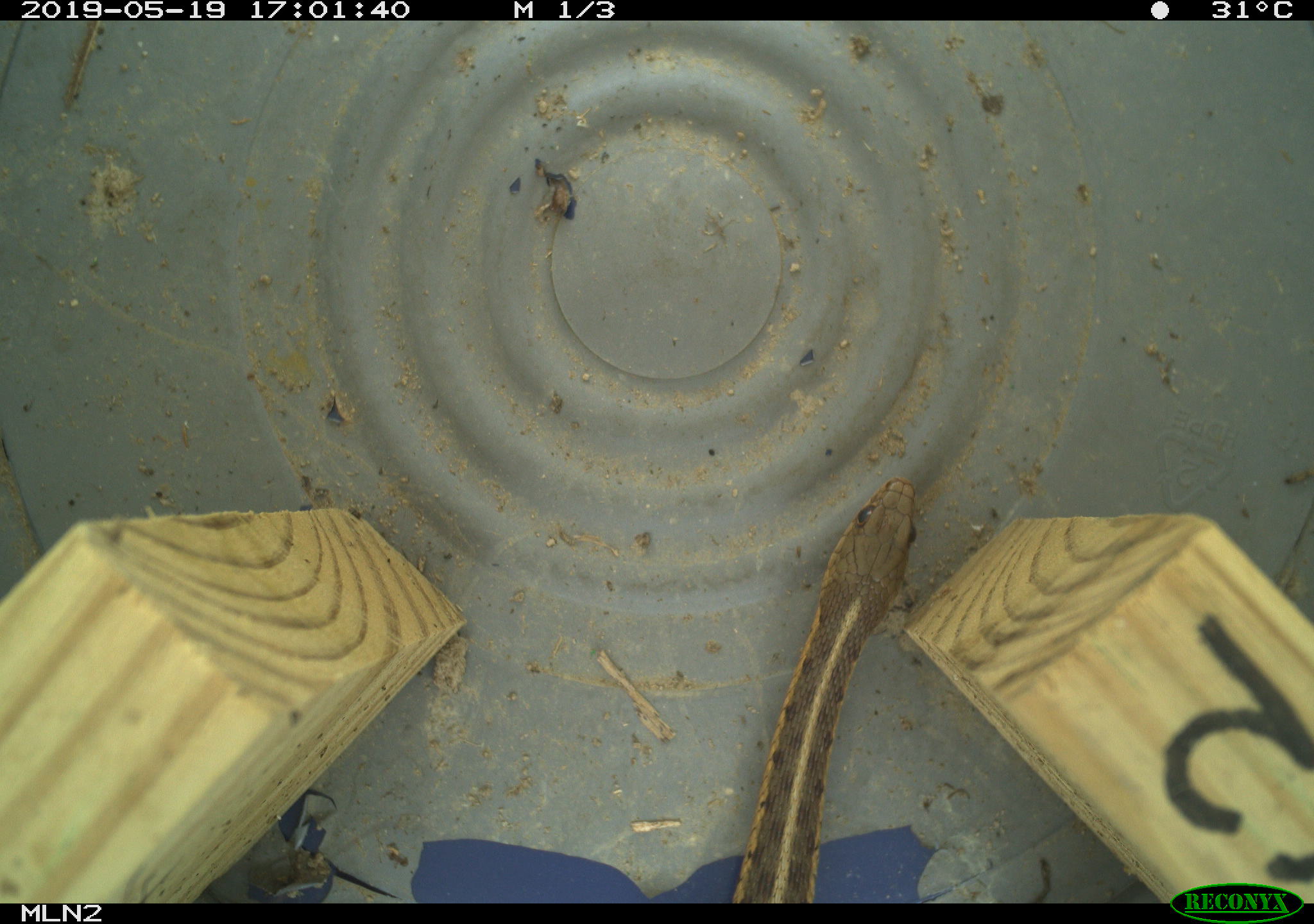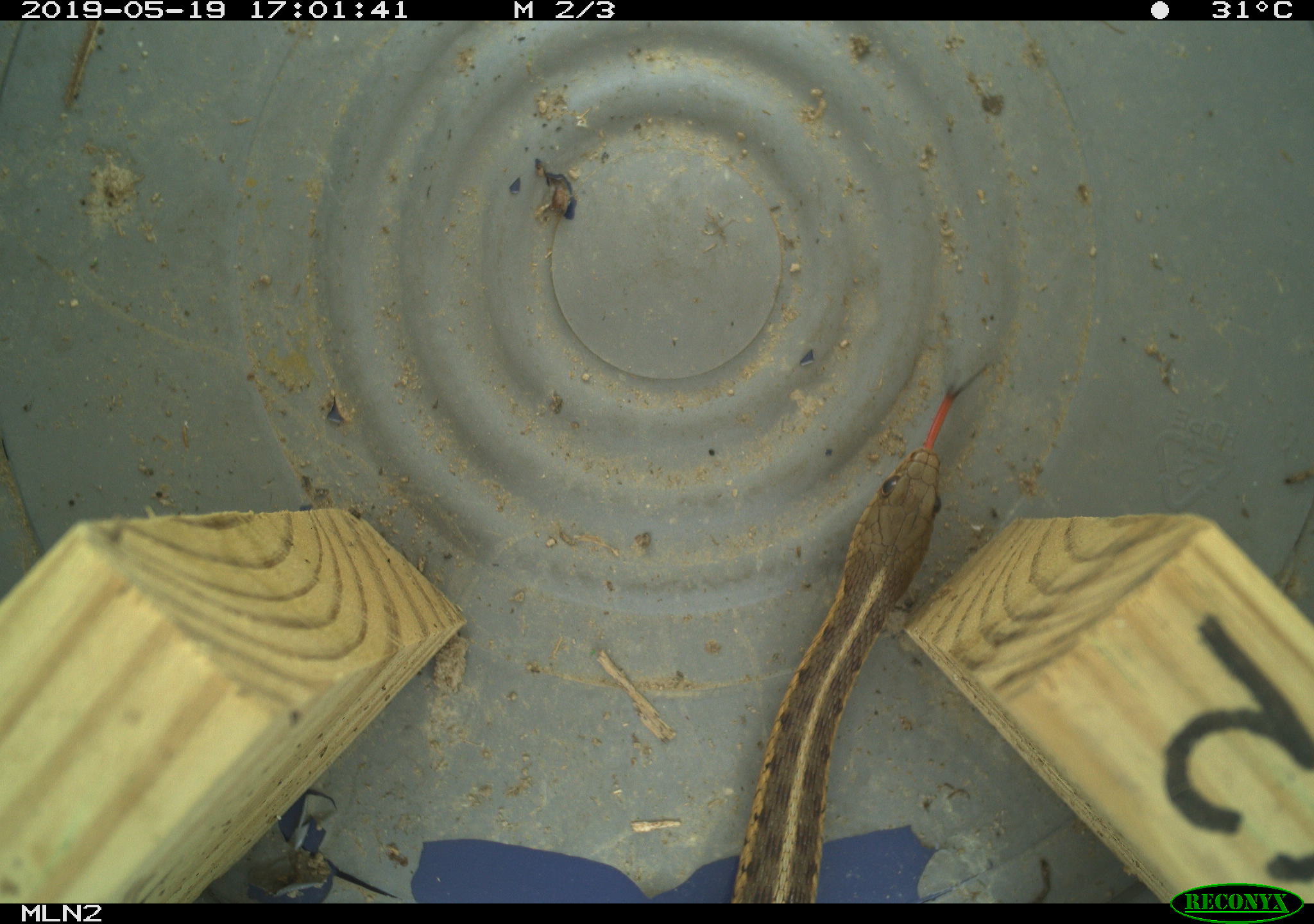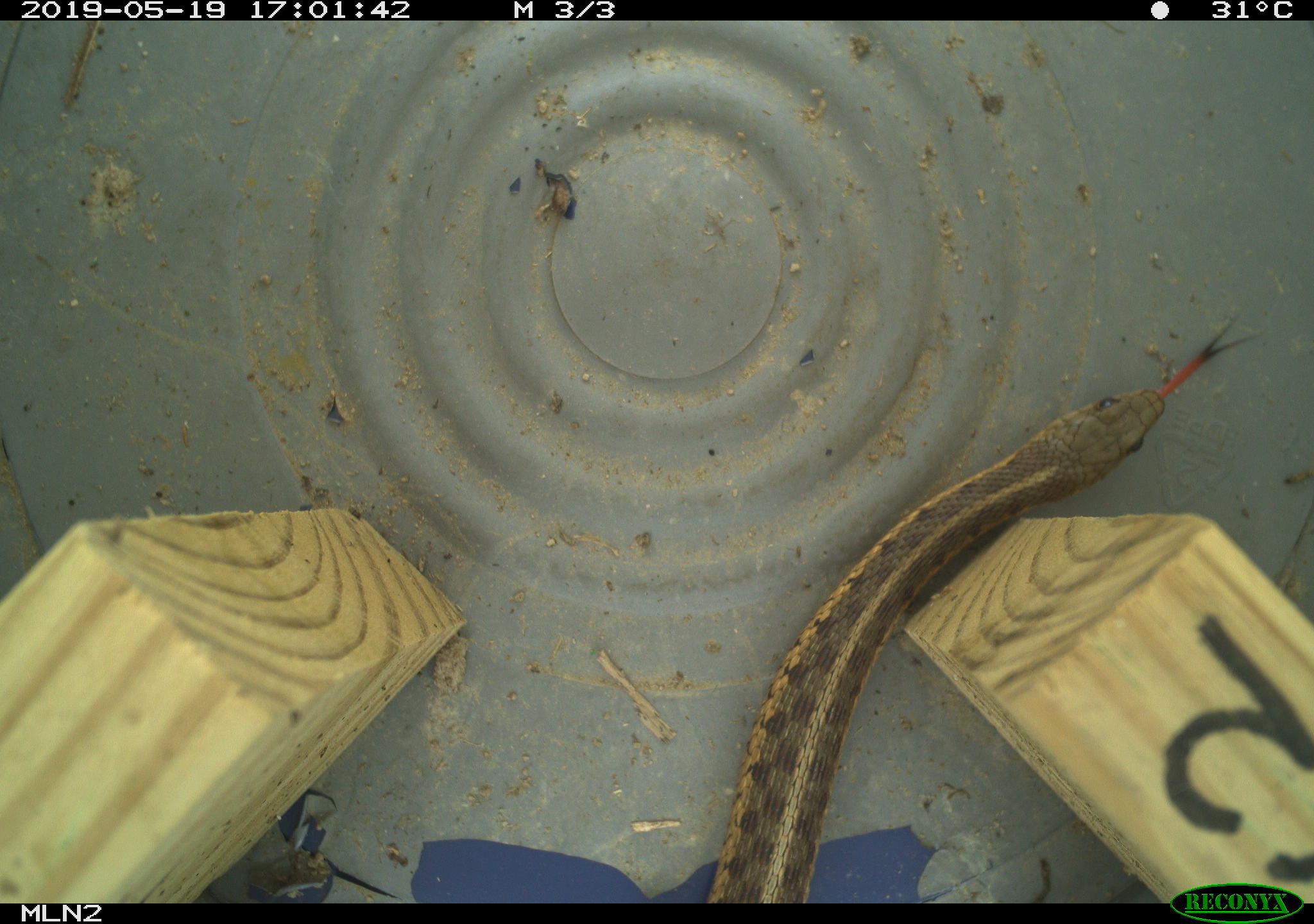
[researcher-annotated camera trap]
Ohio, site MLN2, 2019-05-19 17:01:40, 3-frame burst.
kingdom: Animalia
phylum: Chordata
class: Reptilia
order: Squamata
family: Colubridae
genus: Thamnophis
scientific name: Thamnophis sirtalis sirtalis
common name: eastern gartersnake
Eastern gartersnake (Thamnophis sirtalis sirtalis).